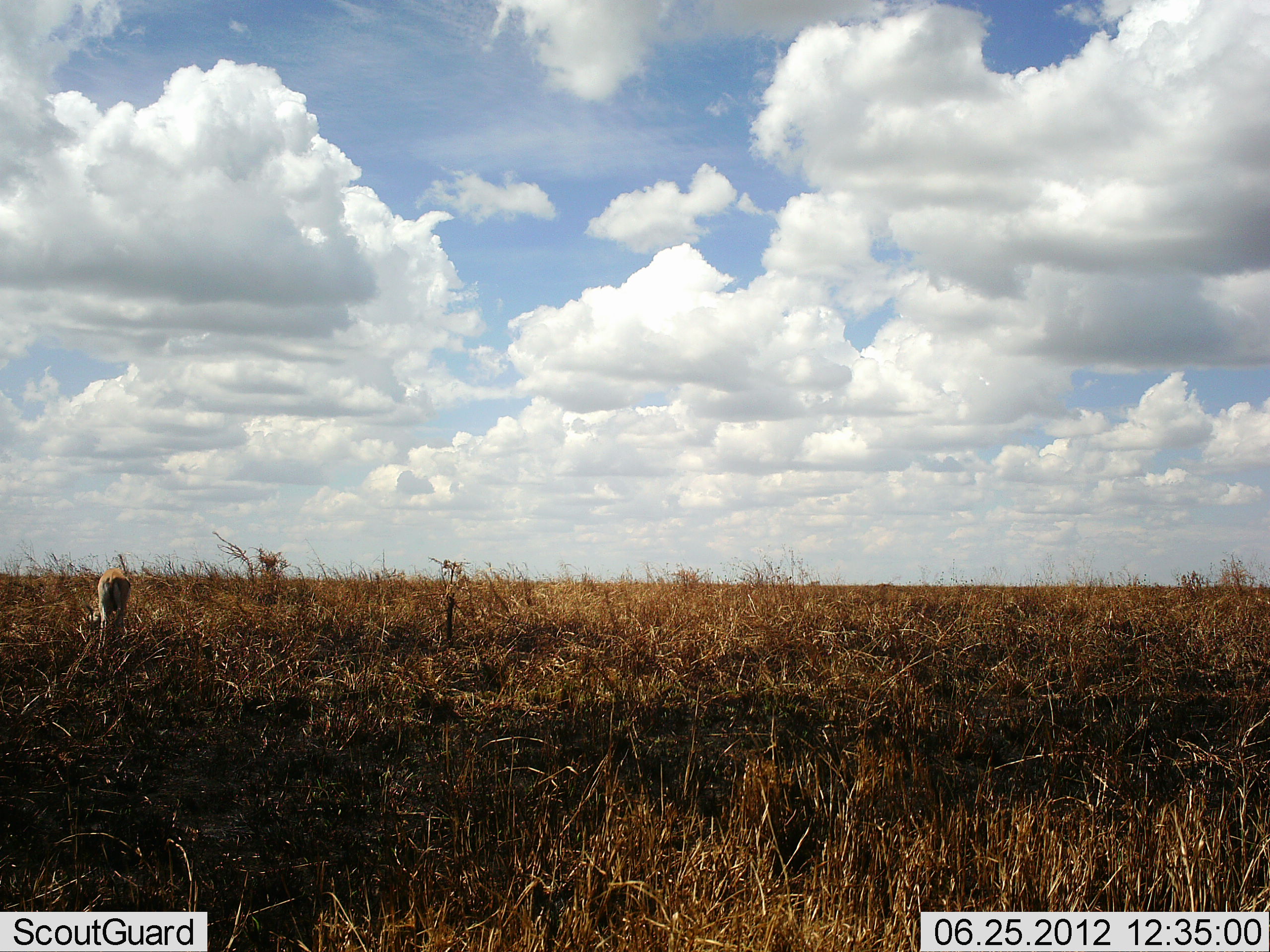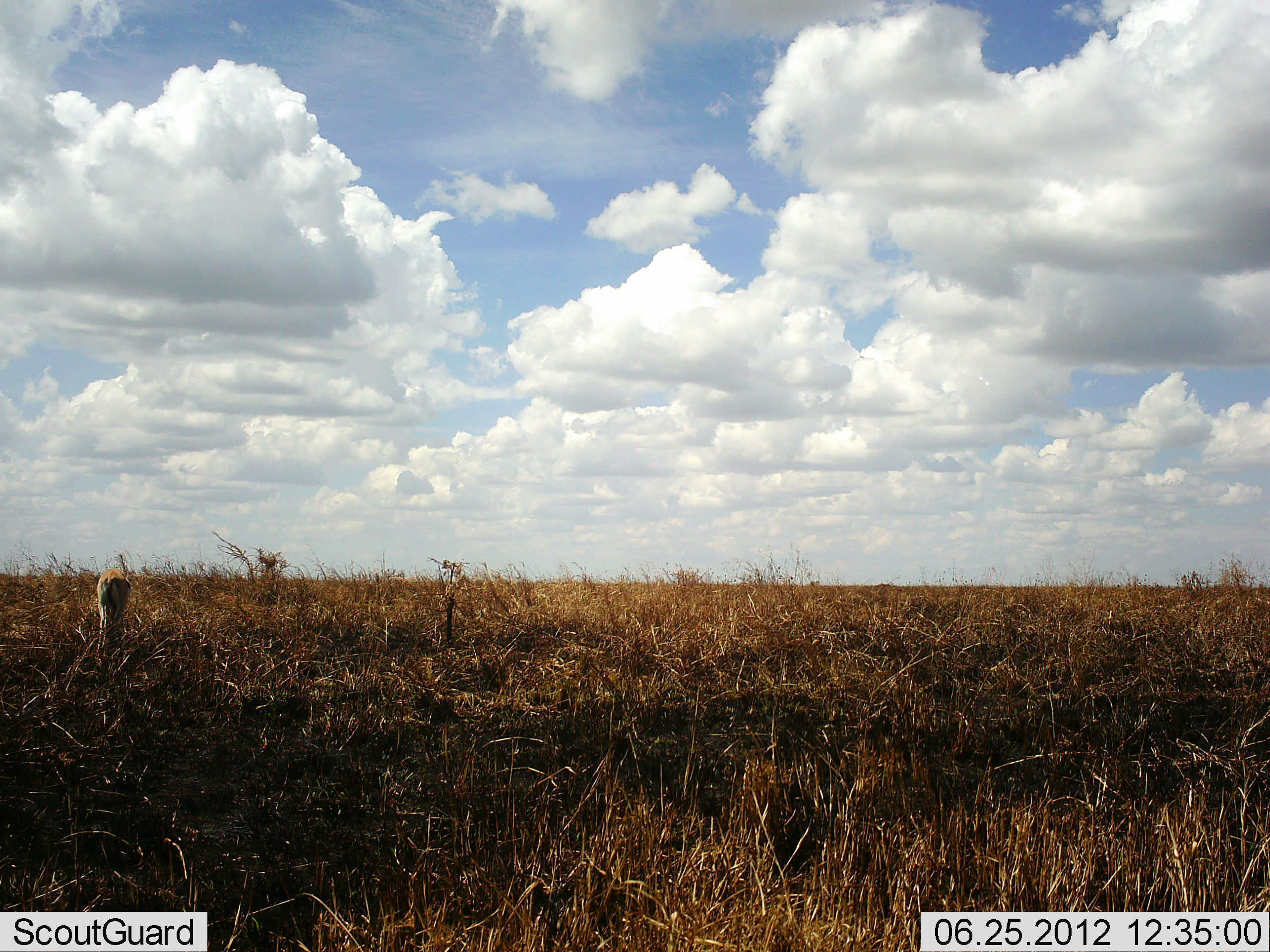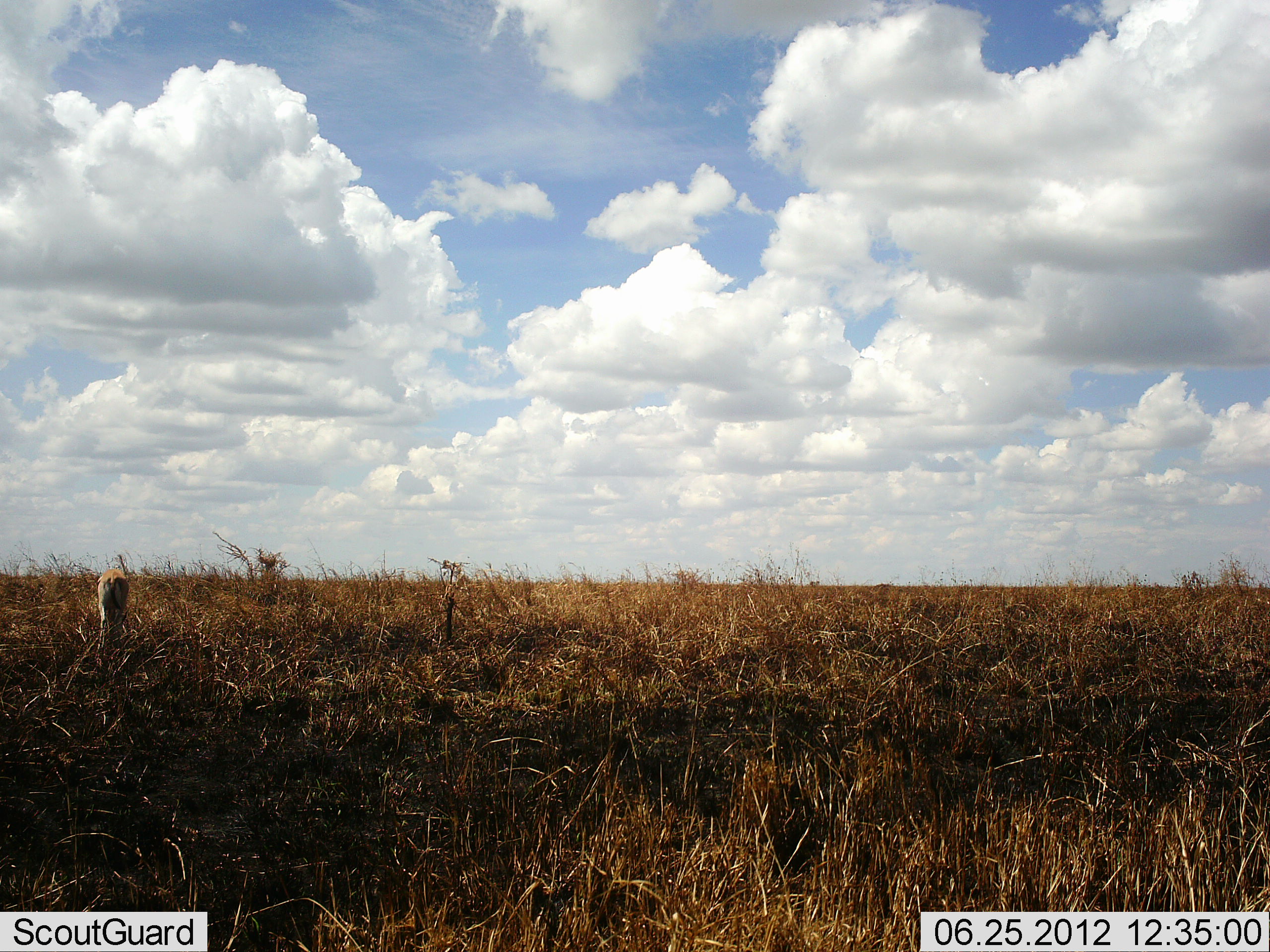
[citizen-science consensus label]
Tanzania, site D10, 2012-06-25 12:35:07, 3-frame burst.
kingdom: Animalia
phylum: Chordata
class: Mammalia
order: Artiodactyla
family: Bovidae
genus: Eudorcas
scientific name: Eudorcas thomsonii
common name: thomson's gazelle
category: gazellethomsons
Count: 1.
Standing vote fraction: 67%.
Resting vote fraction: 0%.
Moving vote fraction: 0%.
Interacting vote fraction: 0%.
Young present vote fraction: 0%.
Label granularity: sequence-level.